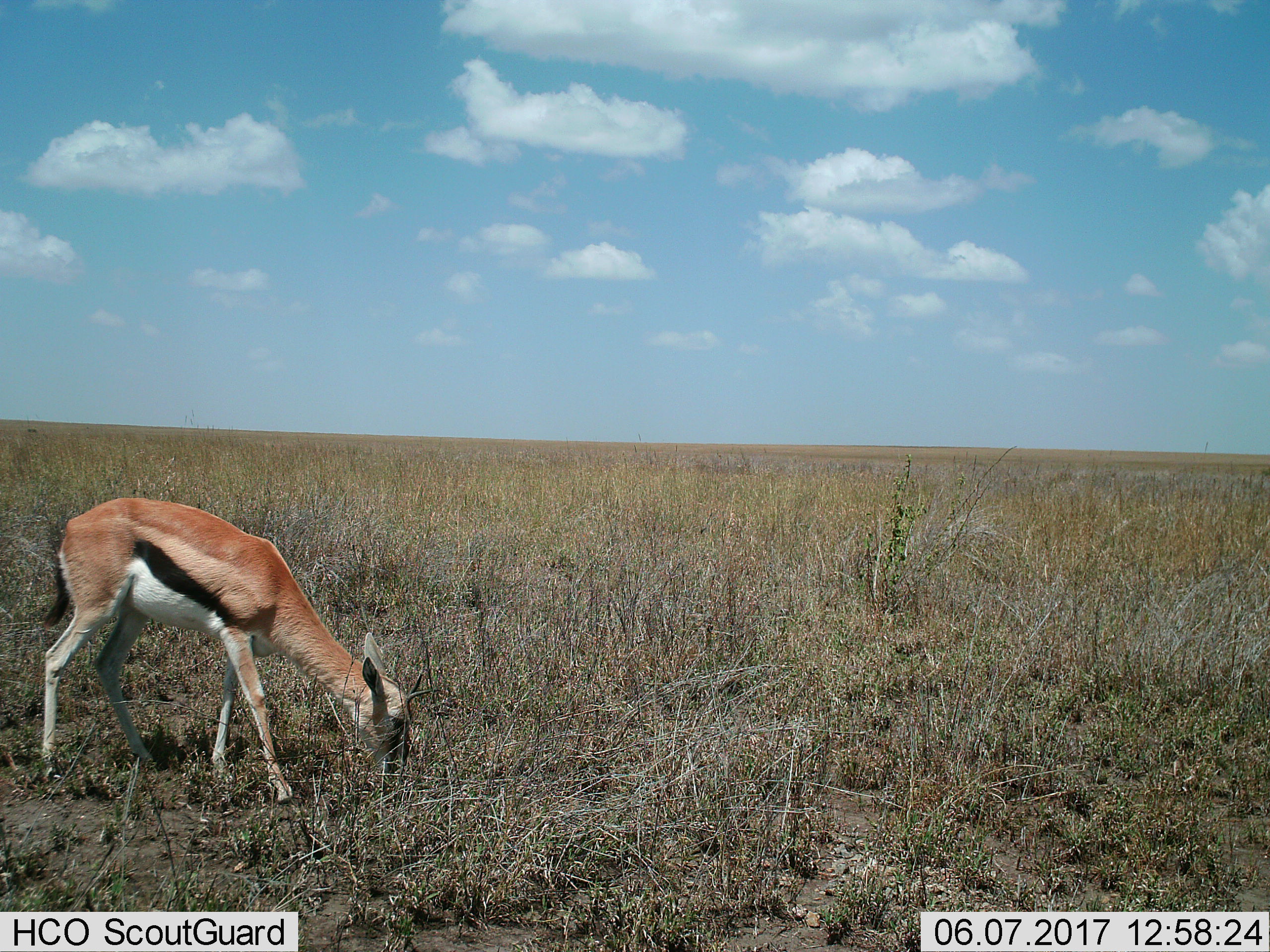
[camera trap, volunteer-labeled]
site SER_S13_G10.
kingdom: Animalia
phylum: Chordata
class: Mammalia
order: Artiodactyla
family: Bovidae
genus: Eudorcas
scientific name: Eudorcas thomsonii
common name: thomson's gazelle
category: gazellethomsons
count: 1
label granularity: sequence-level